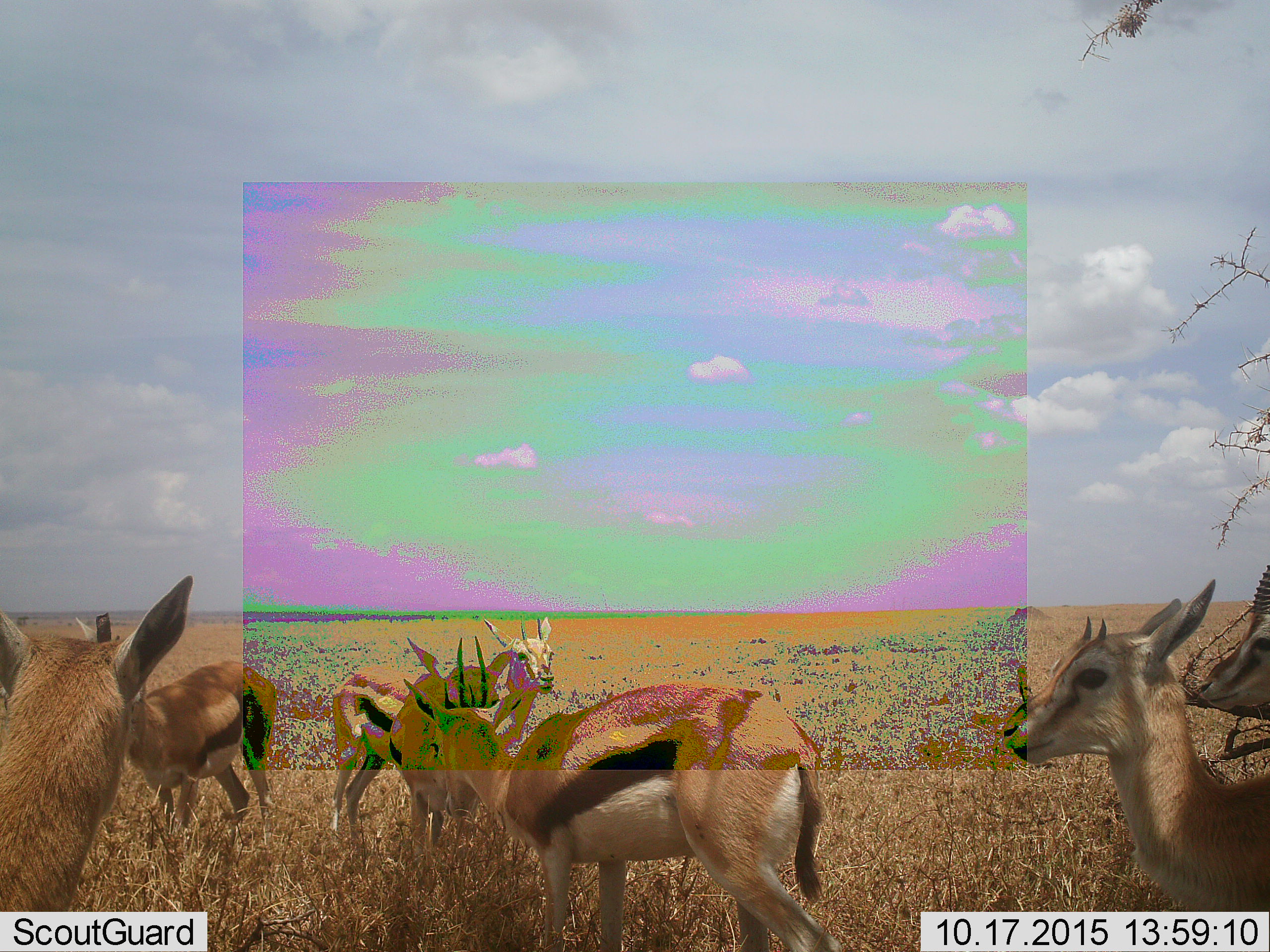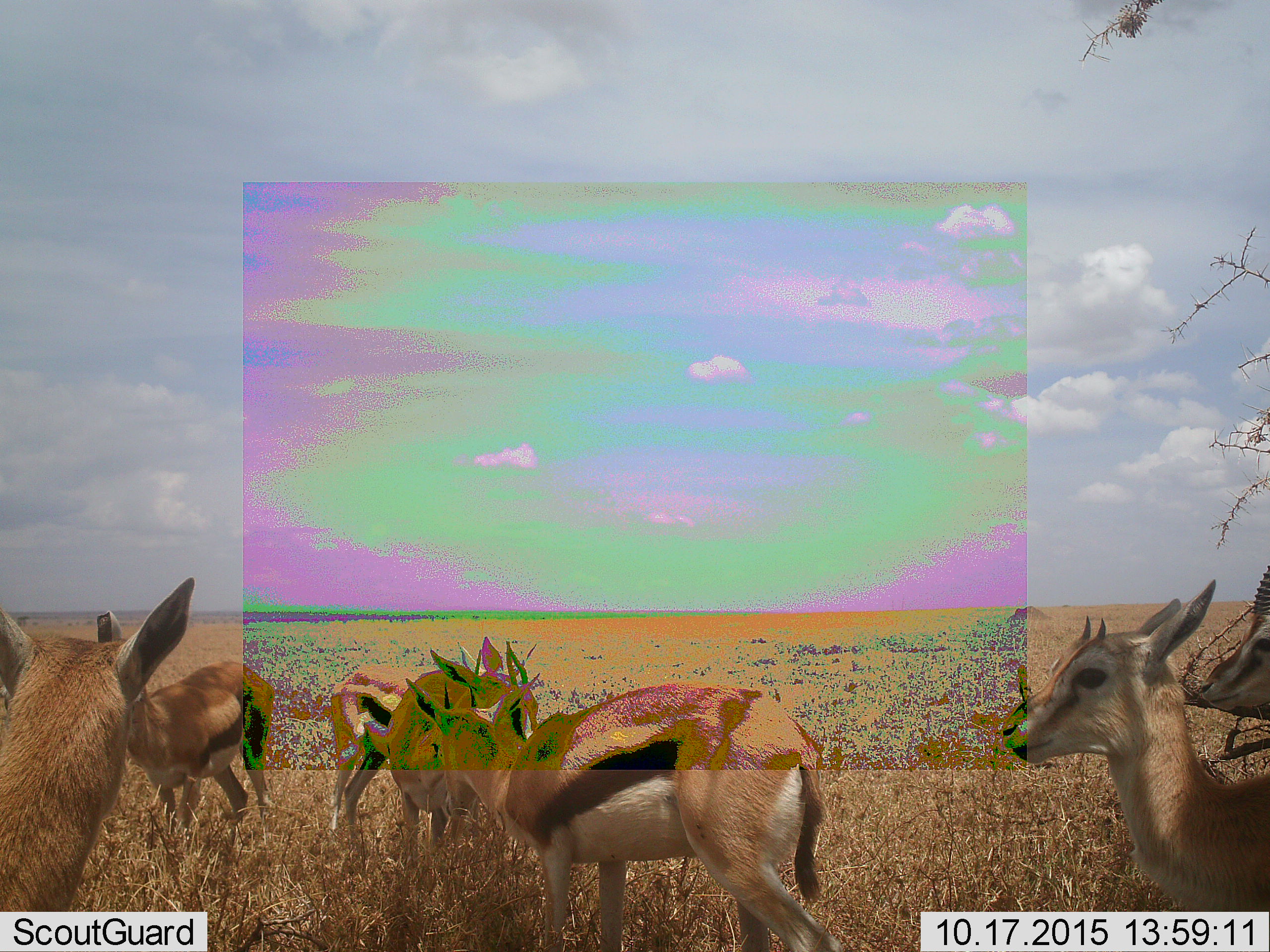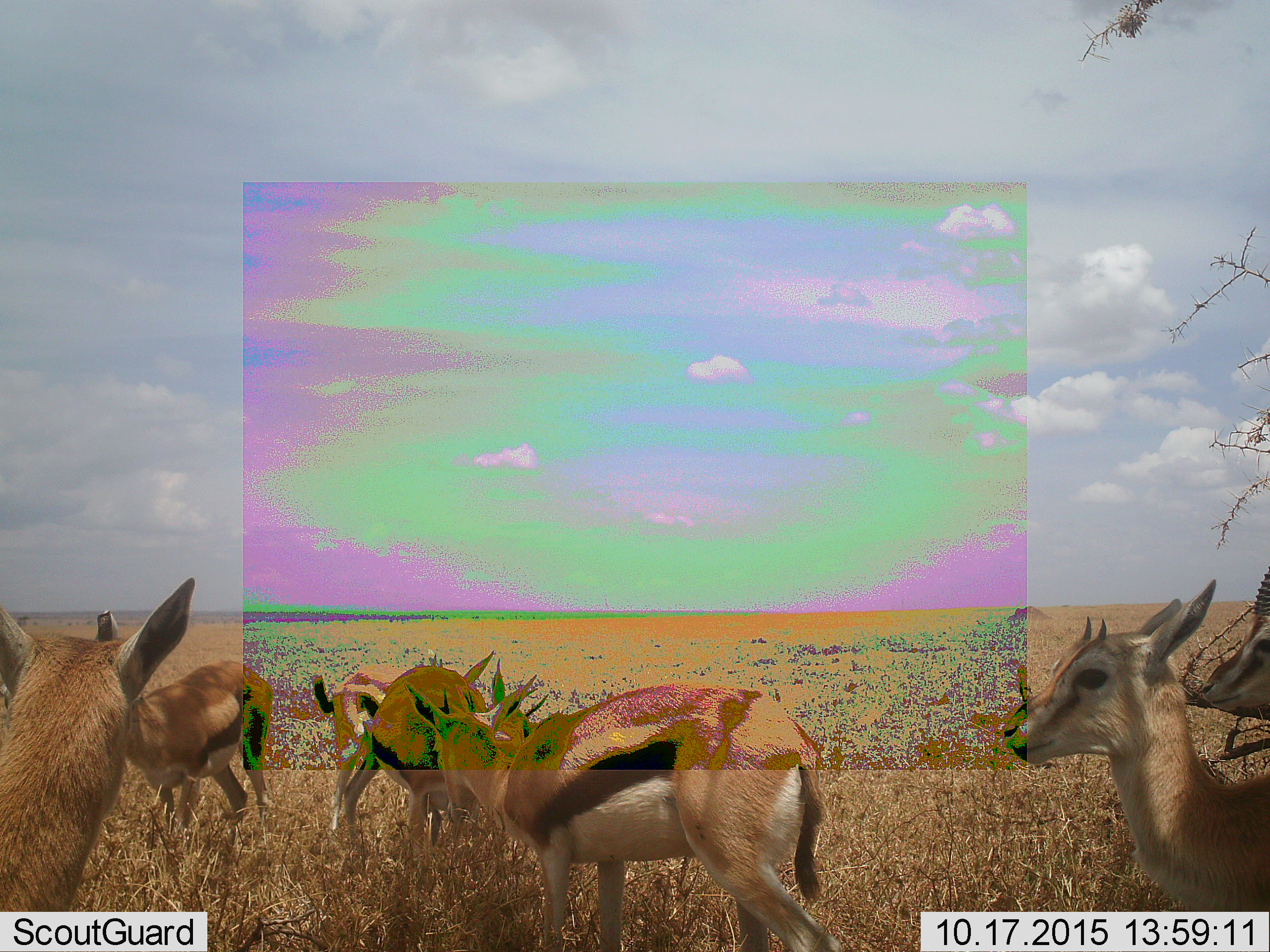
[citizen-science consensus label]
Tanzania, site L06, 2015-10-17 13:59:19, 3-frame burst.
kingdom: Animalia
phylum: Chordata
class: Mammalia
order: Artiodactyla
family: Bovidae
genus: Eudorcas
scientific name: Eudorcas thomsonii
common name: thomson's gazelle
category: gazellethomsons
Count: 7.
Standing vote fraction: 100%.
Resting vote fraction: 0%.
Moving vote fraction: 0%.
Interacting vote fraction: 30%.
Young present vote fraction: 40%.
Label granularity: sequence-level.